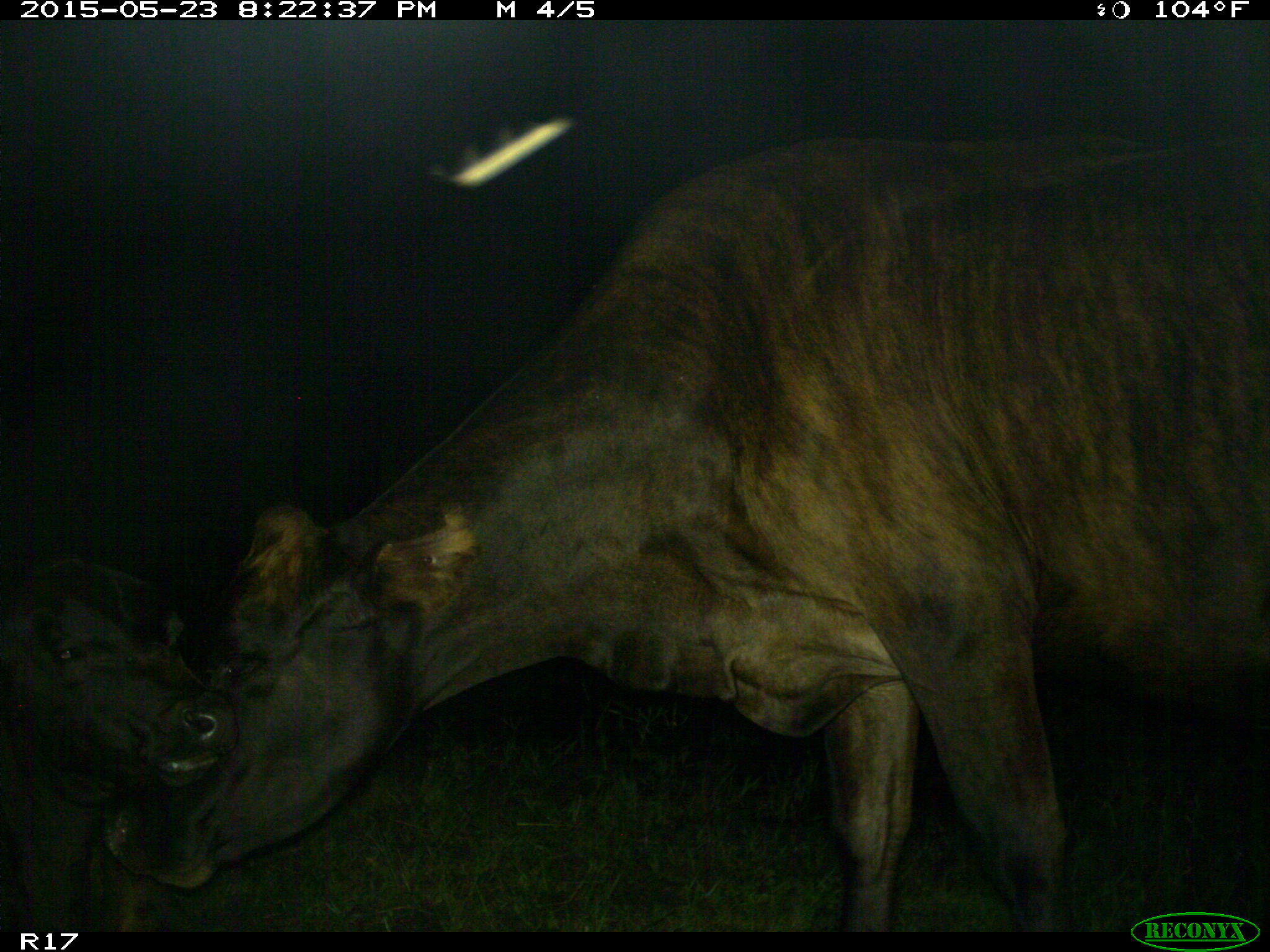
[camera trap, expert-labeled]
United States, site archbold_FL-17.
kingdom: Animalia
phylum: Chordata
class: Mammalia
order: Artiodactyla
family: Bovidae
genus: Bos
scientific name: Bos taurus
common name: domestic cow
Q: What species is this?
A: Bos taurus (domestic cow).